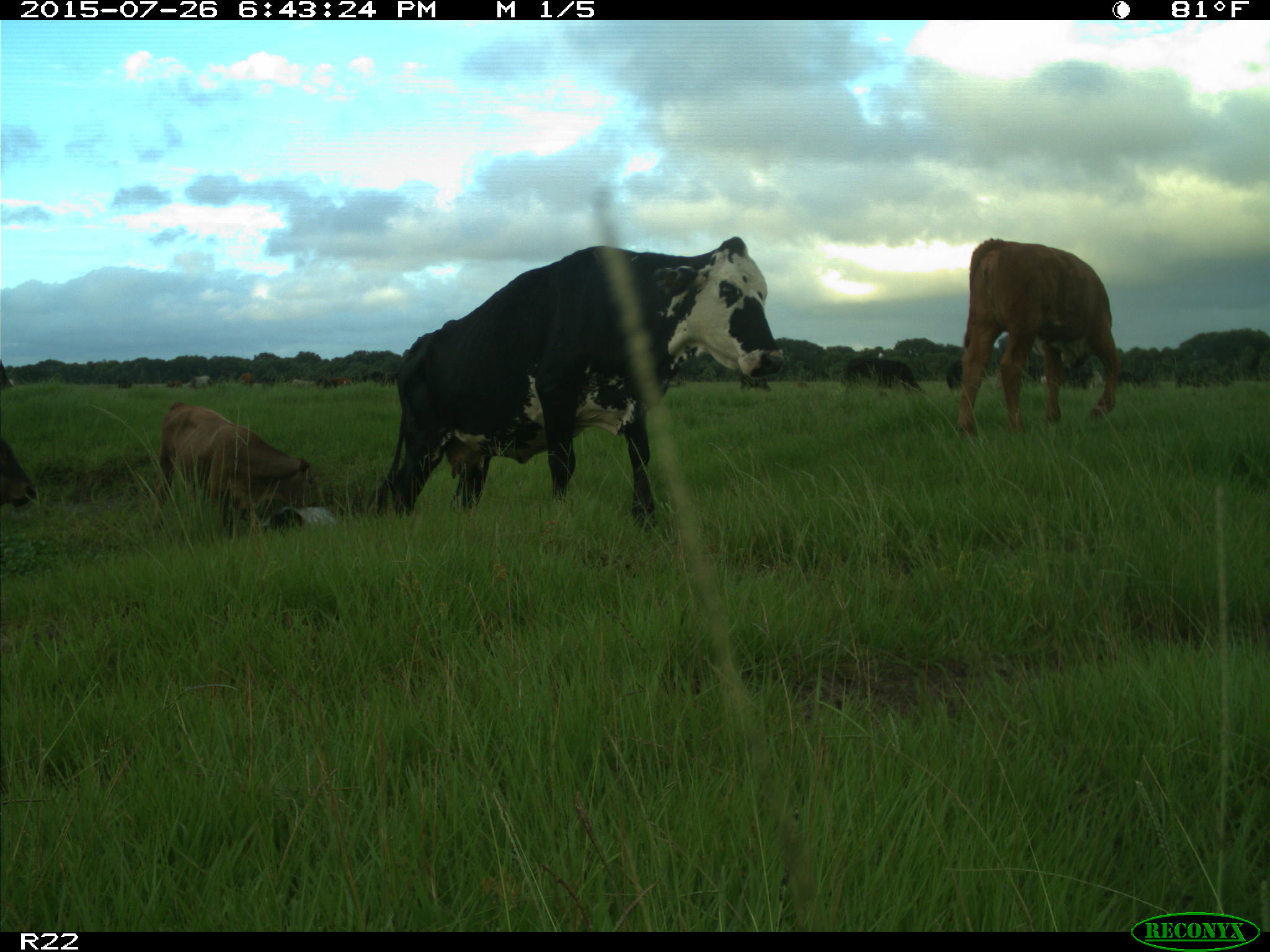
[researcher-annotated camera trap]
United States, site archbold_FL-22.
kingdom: Animalia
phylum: Chordata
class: Mammalia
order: Artiodactyla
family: Bovidae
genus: Bos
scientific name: Bos taurus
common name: domestic cow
Bos taurus (domestic cow).